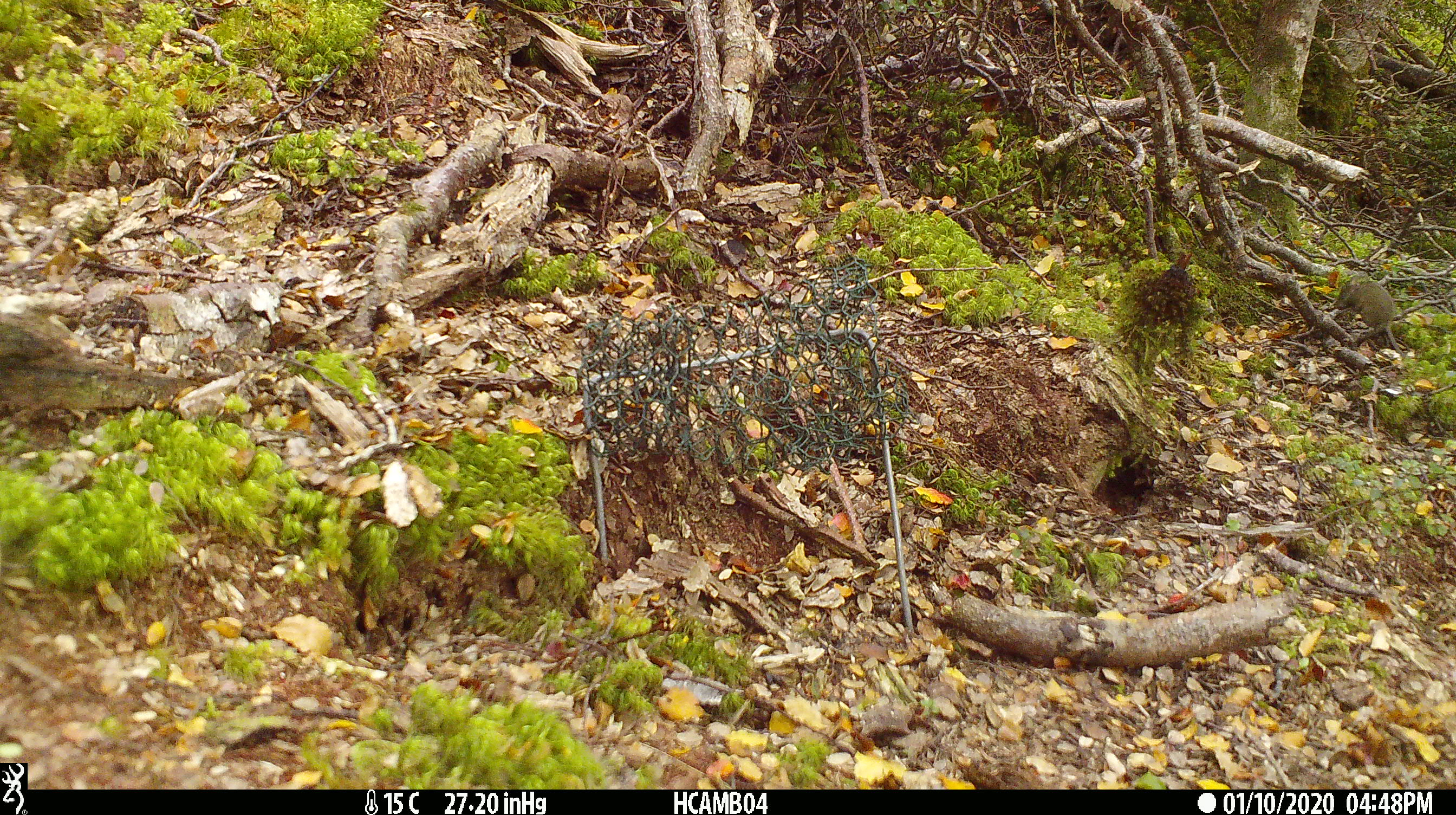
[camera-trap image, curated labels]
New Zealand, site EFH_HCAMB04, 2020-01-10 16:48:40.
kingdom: Animalia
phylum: Chordata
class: Mammalia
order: Rodentia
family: Muridae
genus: Mus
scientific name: Mus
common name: mouse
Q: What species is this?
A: Mouse (Mus).